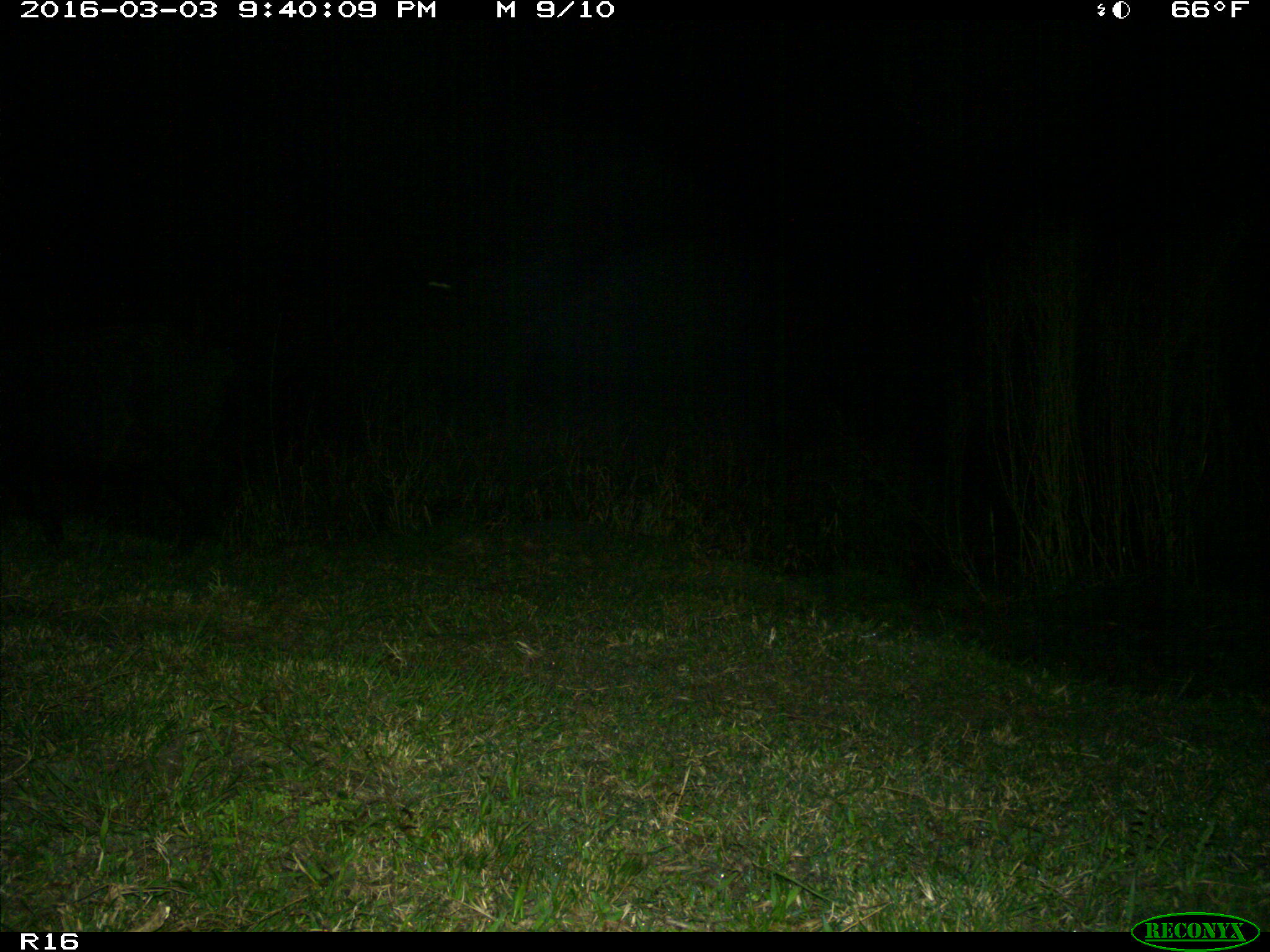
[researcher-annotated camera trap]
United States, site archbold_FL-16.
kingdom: Animalia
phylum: Chordata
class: Mammalia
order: Artiodactyla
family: Suidae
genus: Sus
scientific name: Sus scrofa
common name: wild boar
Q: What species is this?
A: Sus scrofa (wild boar).